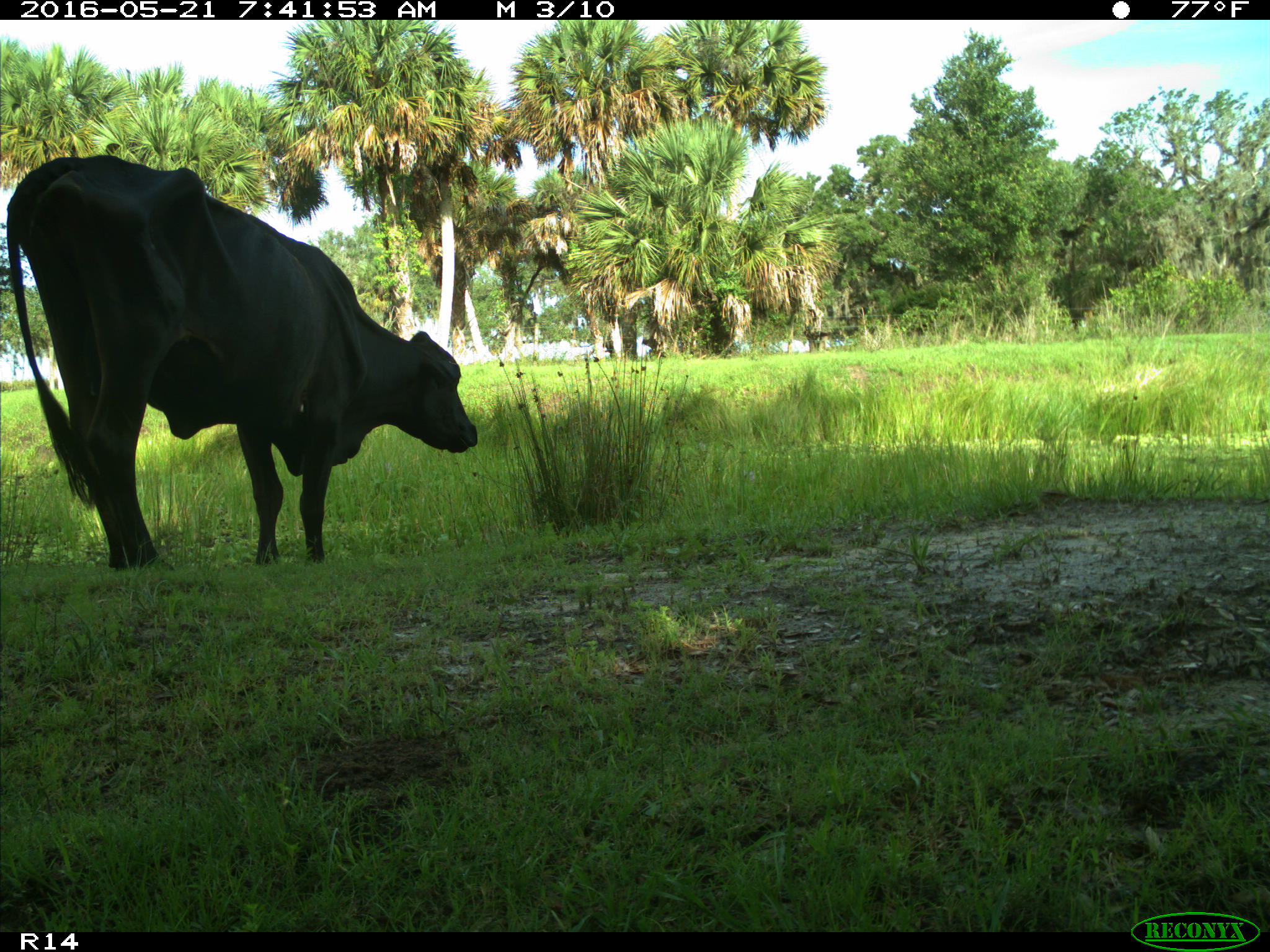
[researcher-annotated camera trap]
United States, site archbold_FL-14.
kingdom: Animalia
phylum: Chordata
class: Mammalia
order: Artiodactyla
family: Bovidae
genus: Bos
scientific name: Bos taurus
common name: domestic cow